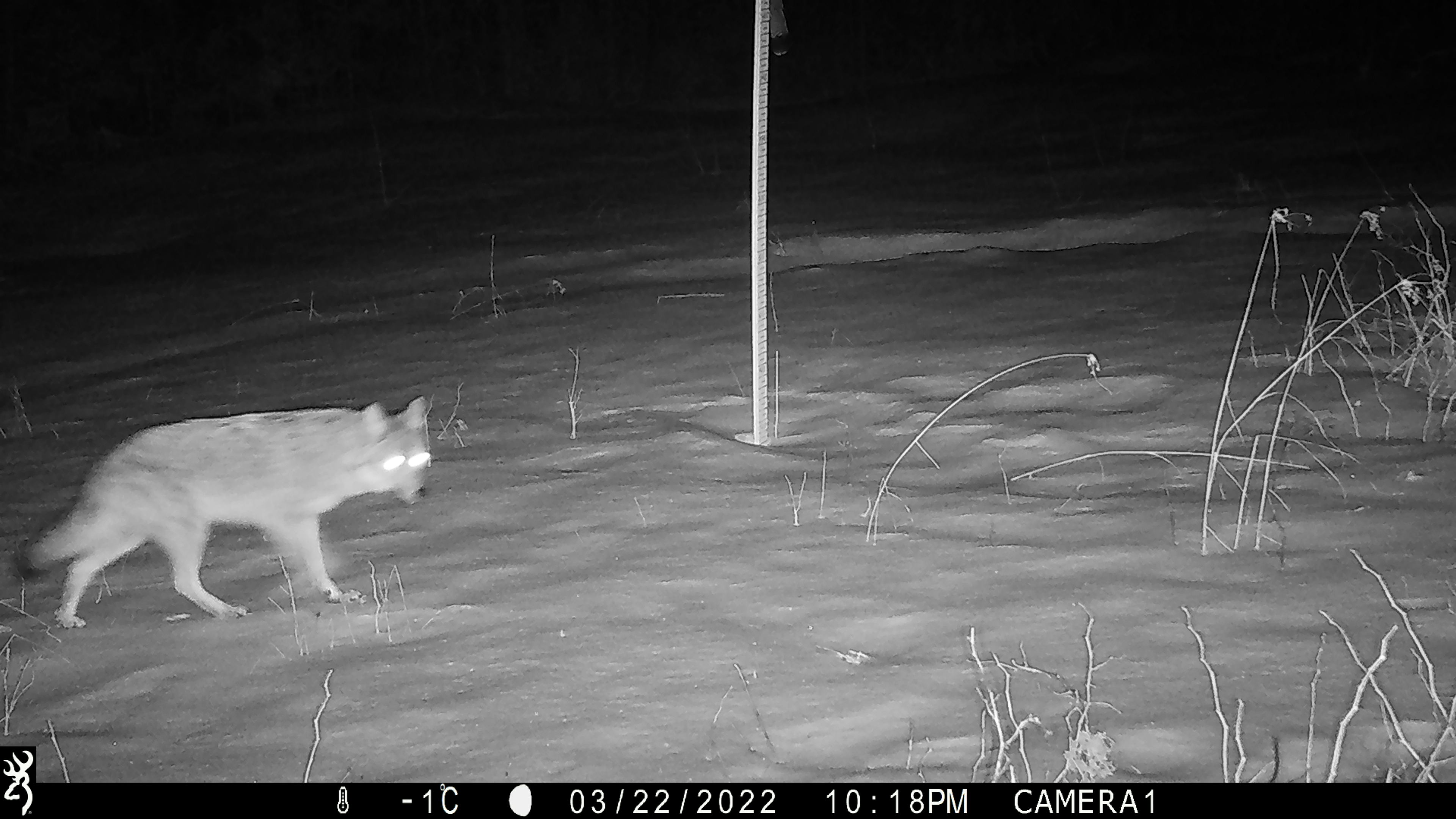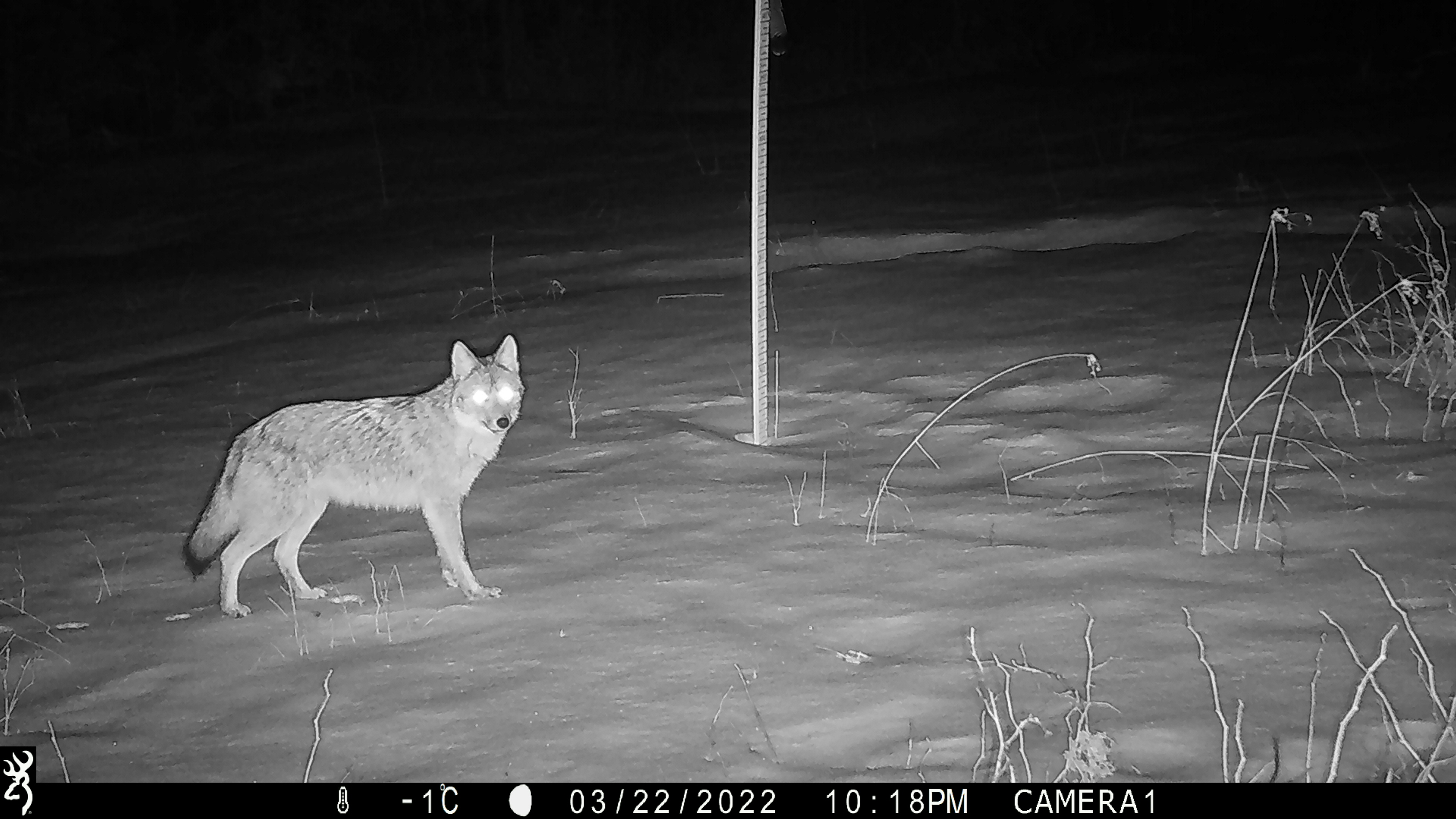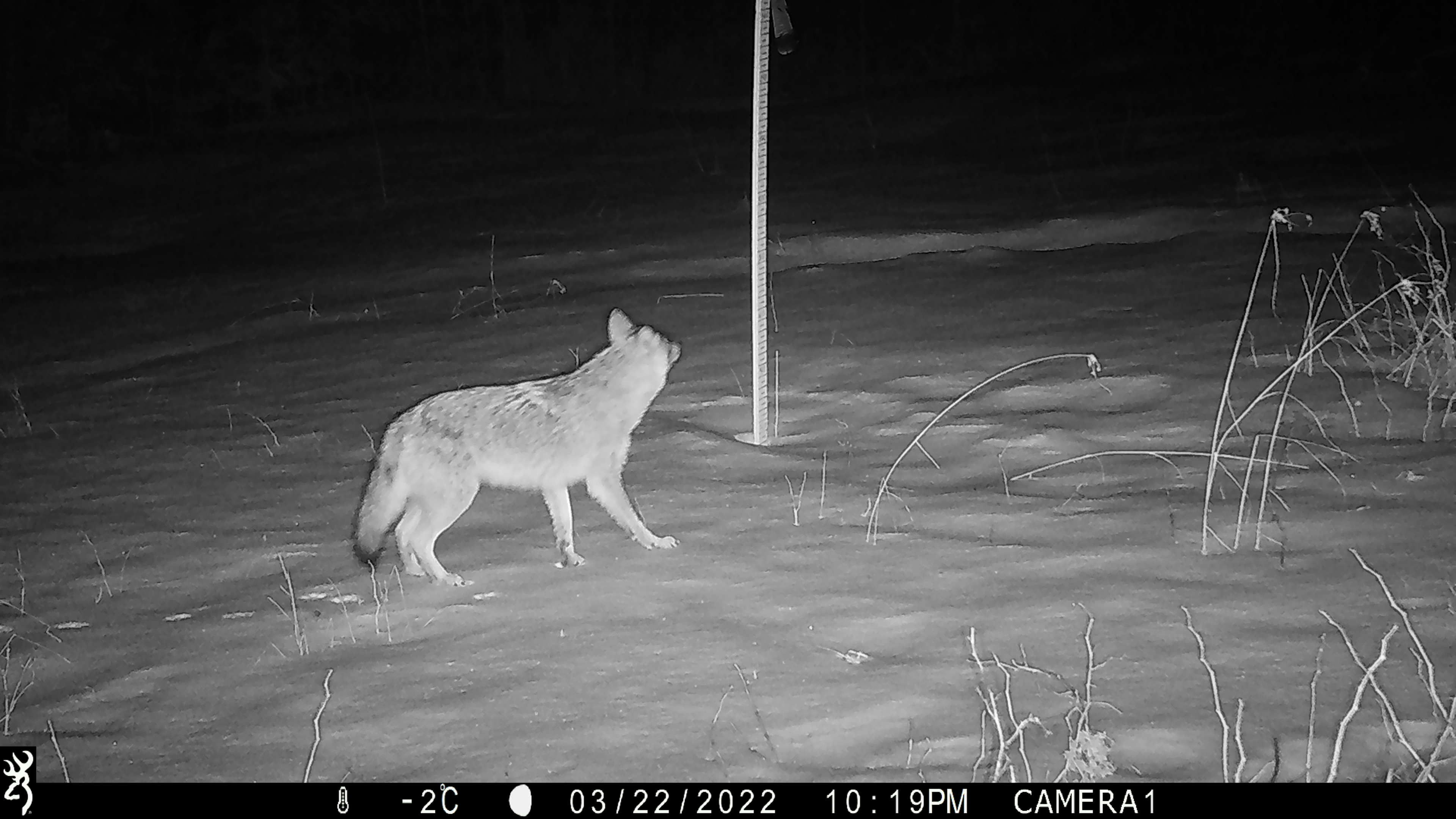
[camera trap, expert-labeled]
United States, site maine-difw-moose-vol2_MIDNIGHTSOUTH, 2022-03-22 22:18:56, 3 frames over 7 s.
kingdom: Animalia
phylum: Chordata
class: Mammalia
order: Carnivora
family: Canidae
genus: Canis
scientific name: Canis latrans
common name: coyote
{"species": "coyote (Canis latrans)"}